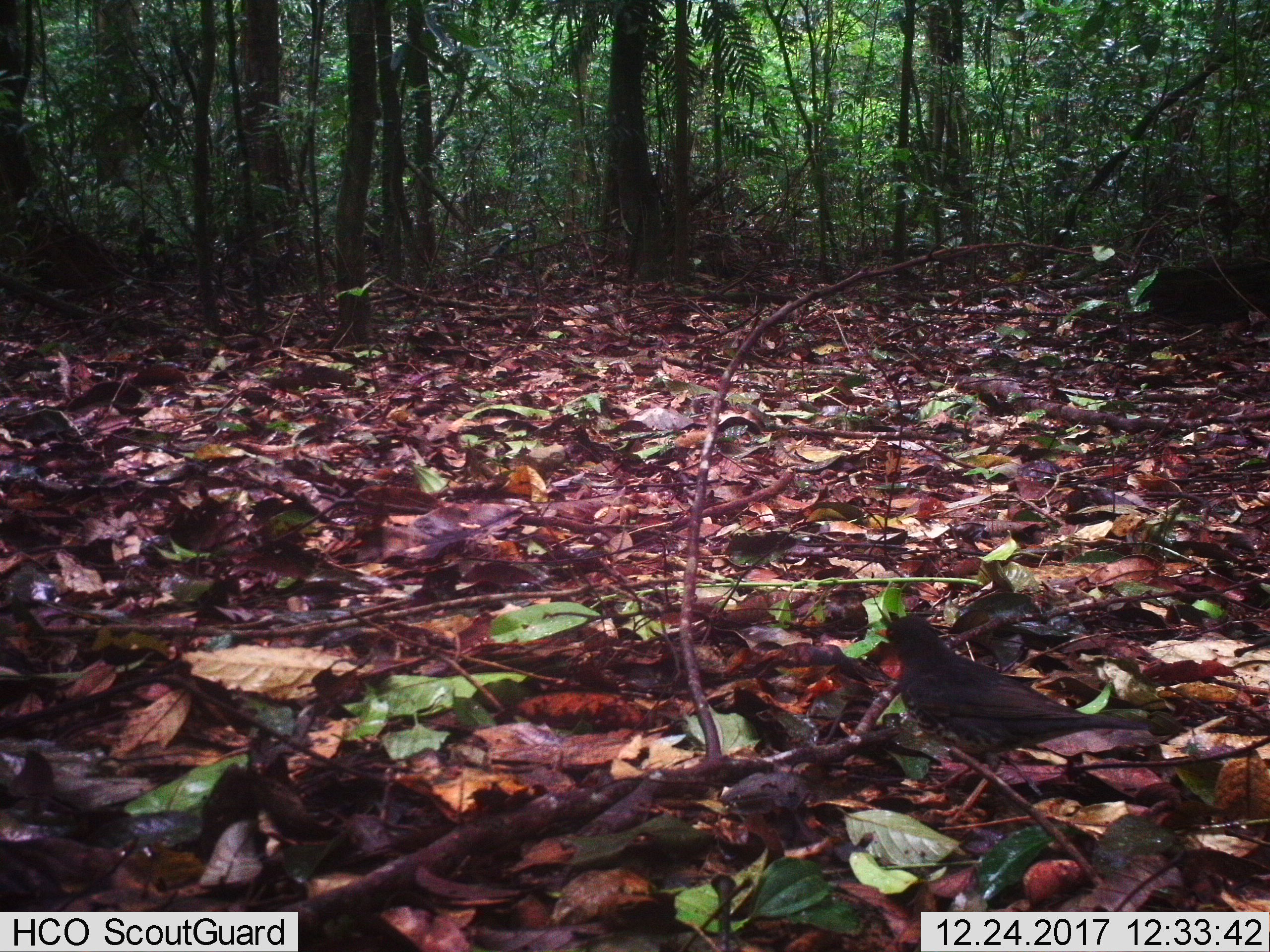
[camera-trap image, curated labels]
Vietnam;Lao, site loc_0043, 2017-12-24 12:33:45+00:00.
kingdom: Animalia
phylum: Chordata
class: Aves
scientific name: Aves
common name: bird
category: unidentified bird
Unidentified bird (bird) (Aves). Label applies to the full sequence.